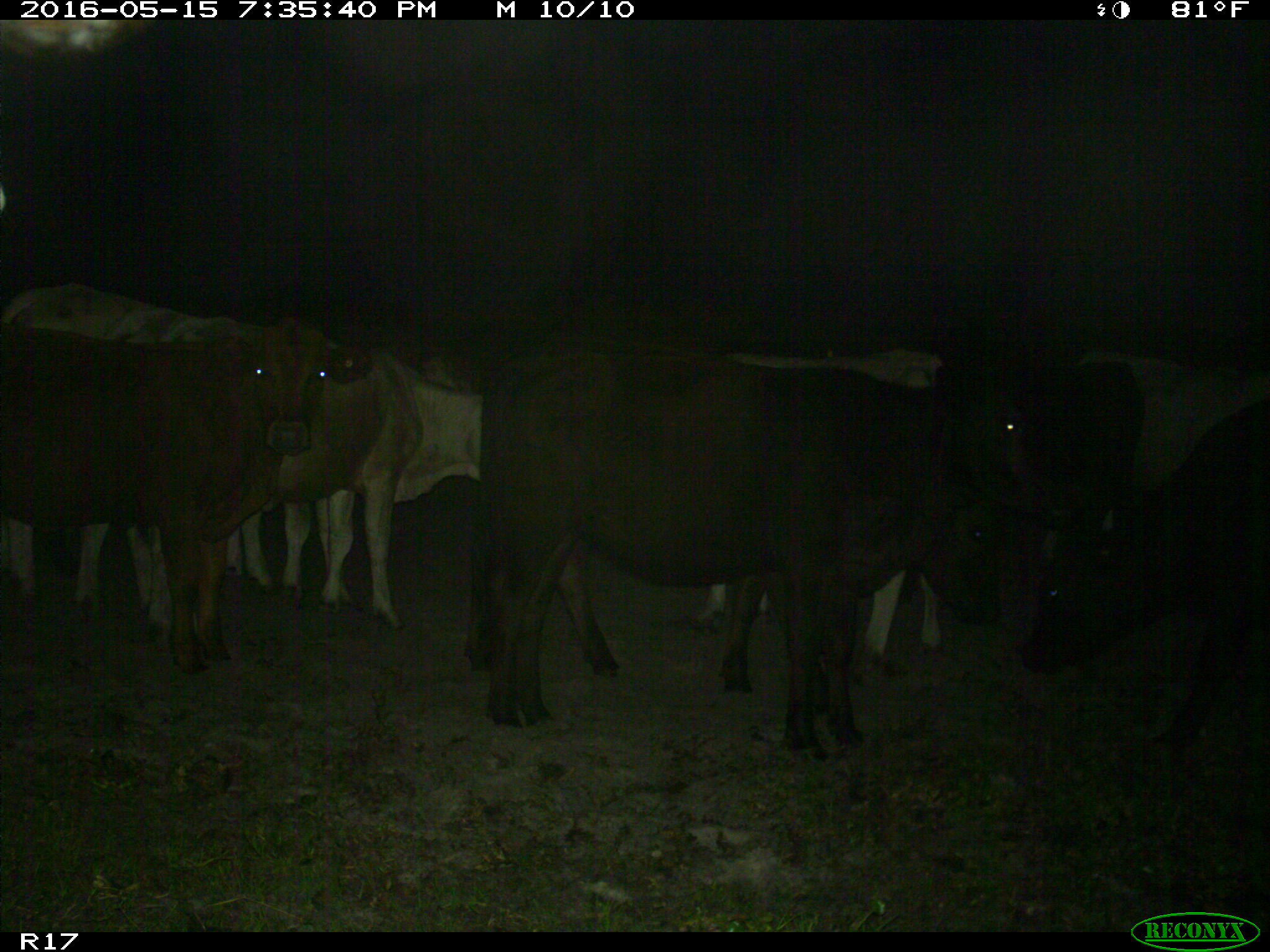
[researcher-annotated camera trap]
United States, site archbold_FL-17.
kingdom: Animalia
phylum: Chordata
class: Mammalia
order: Artiodactyla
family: Bovidae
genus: Bos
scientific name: Bos taurus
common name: domestic cow